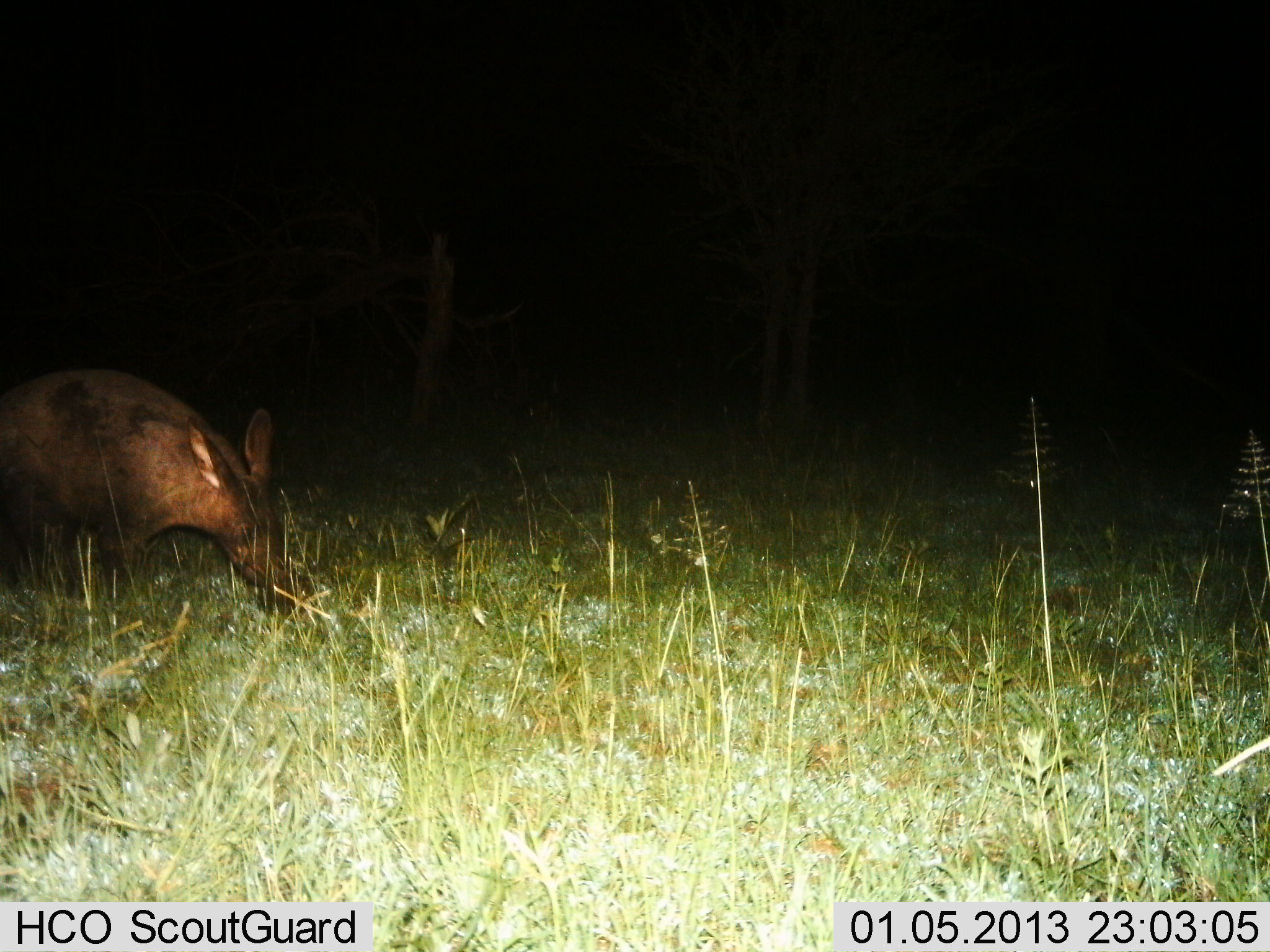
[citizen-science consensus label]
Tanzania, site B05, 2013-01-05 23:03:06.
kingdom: Animalia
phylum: Chordata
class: Mammalia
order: Tubulidentata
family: Orycteropodidae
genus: Orycteropus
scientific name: Orycteropus afer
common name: aardvark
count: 1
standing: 46%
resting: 0%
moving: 21%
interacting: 0%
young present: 0%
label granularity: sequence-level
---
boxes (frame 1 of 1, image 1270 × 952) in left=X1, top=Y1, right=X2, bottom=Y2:
animal: left=0, top=369, right=310, bottom=616